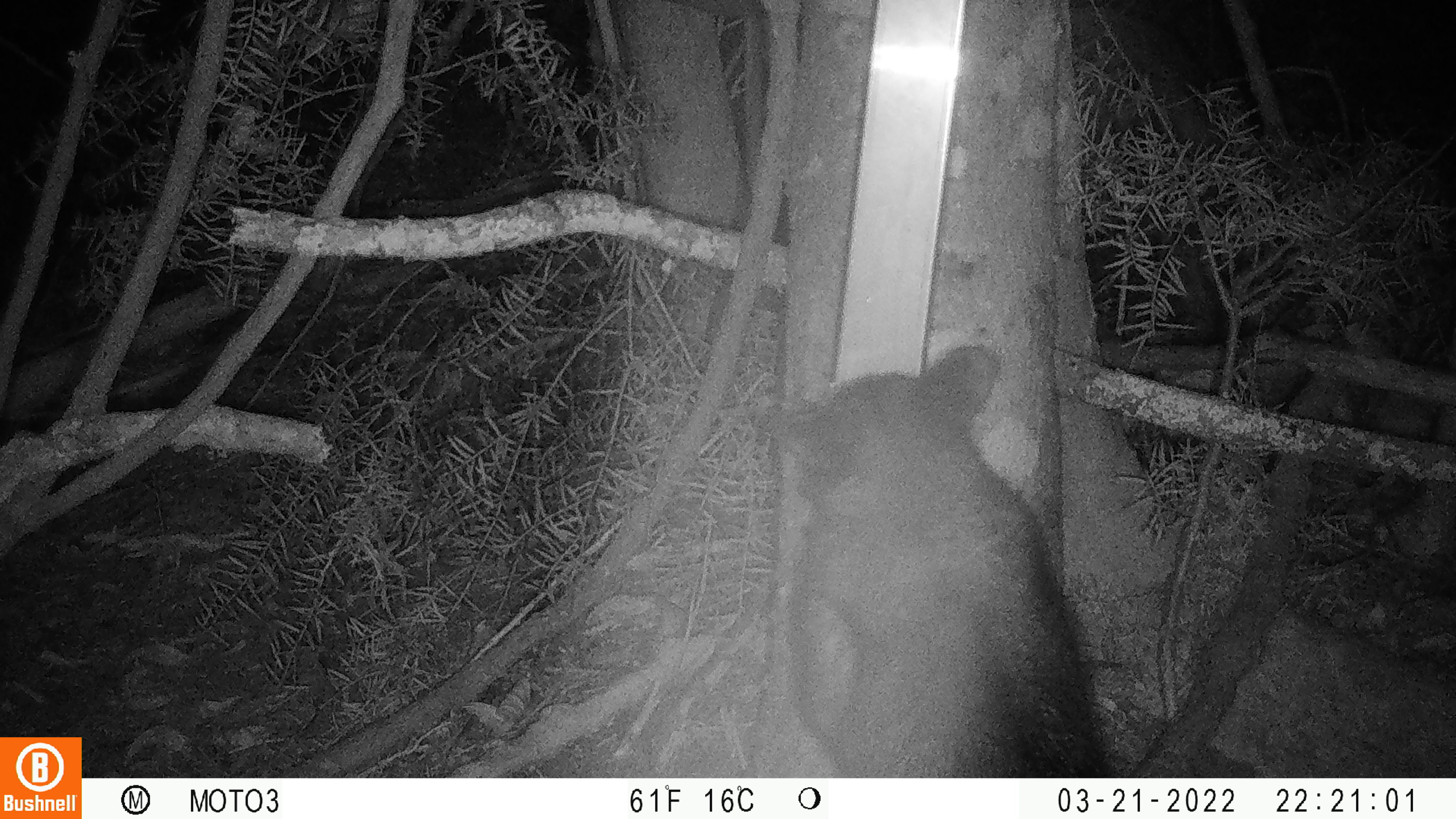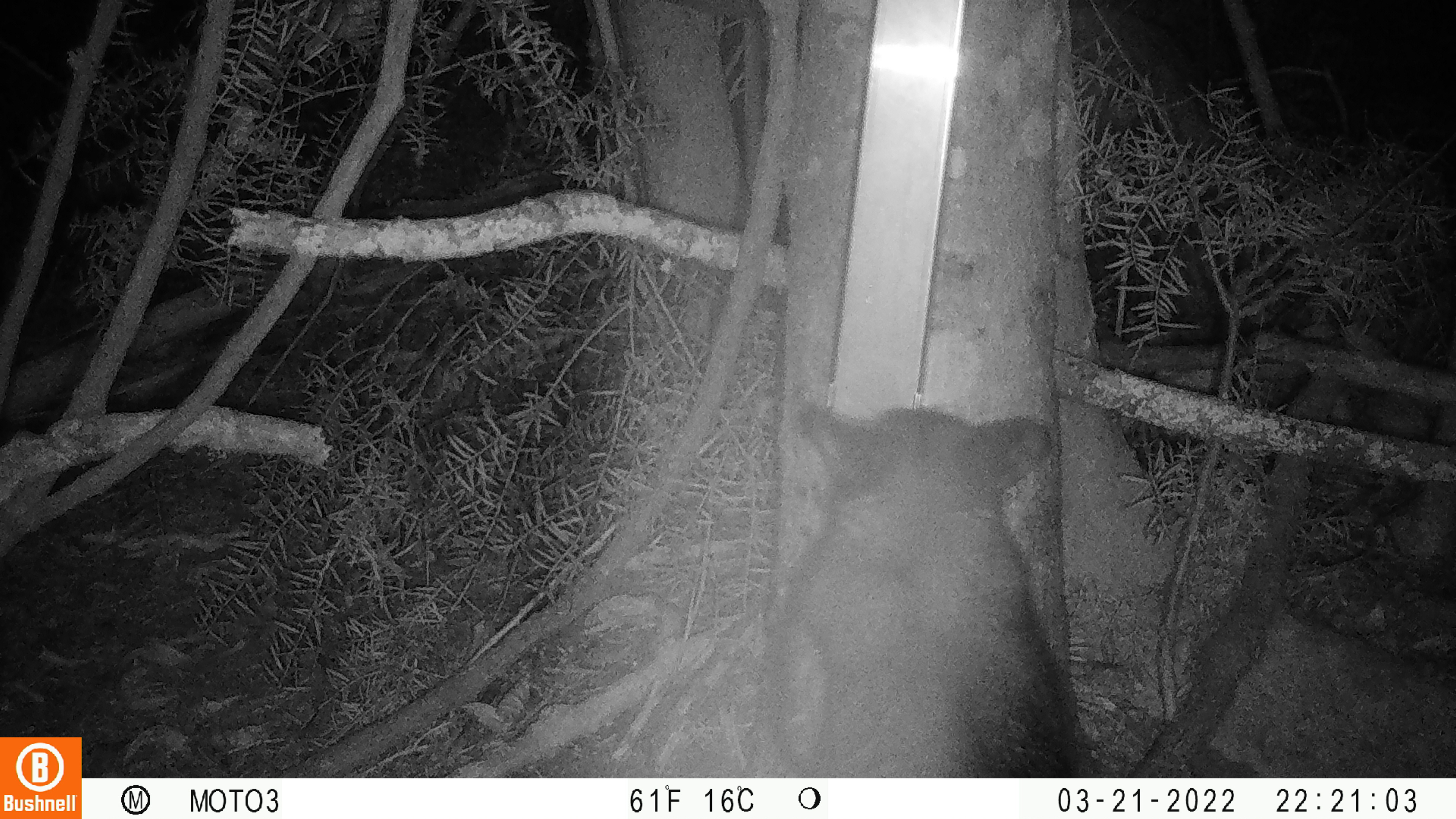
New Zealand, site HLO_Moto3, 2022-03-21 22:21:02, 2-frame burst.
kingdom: Animalia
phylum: Chordata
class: Mammalia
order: Diprotodontia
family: Phalangeridae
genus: Trichosurus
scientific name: Trichosurus vulpecula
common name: common brushtail possum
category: possum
Possum (common brushtail possum) (Trichosurus vulpecula).